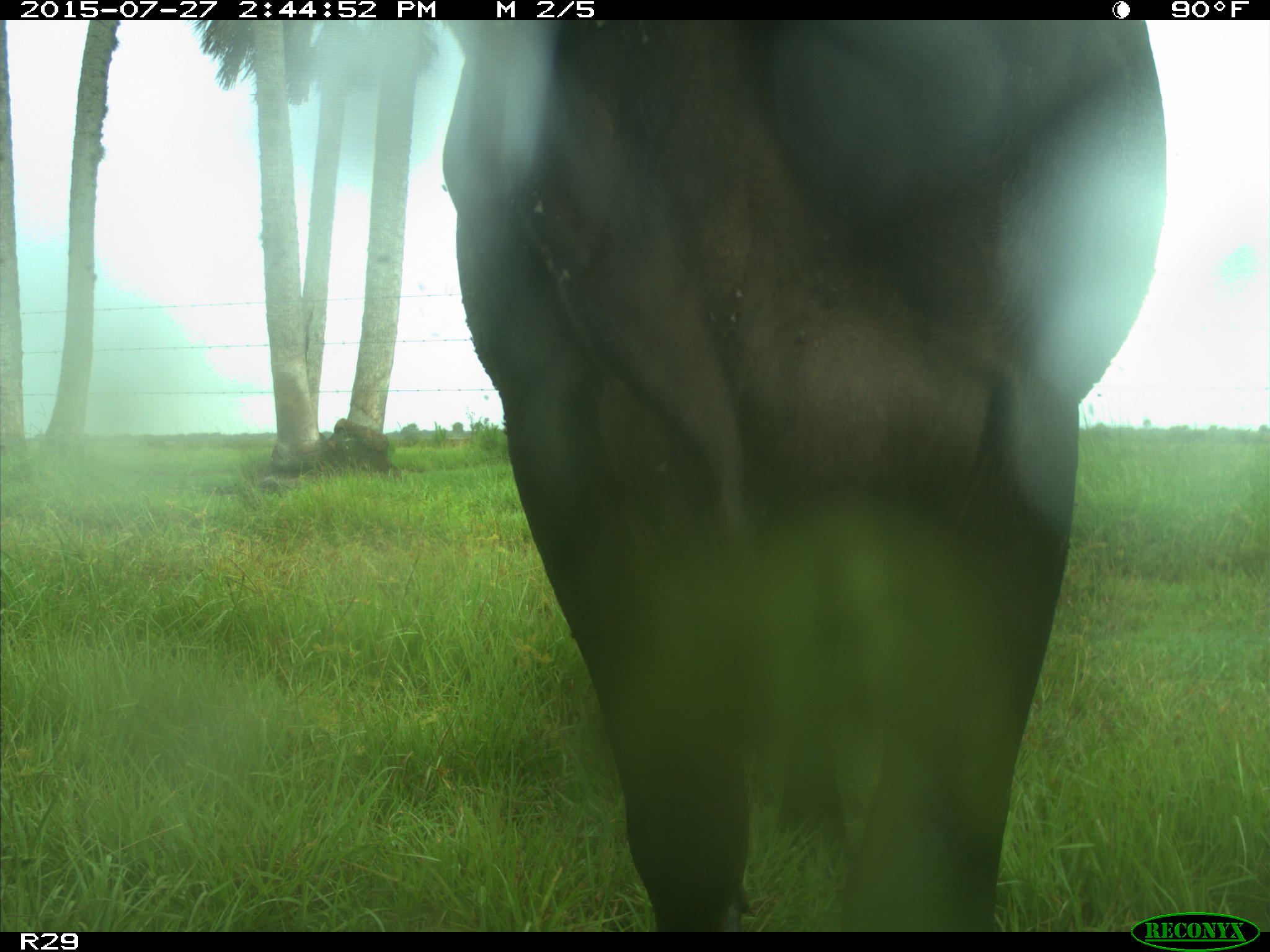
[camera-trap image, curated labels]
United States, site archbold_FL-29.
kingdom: Animalia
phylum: Chordata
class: Mammalia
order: Artiodactyla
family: Bovidae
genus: Bos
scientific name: Bos taurus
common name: domestic cow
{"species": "Bos taurus (domestic cow)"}